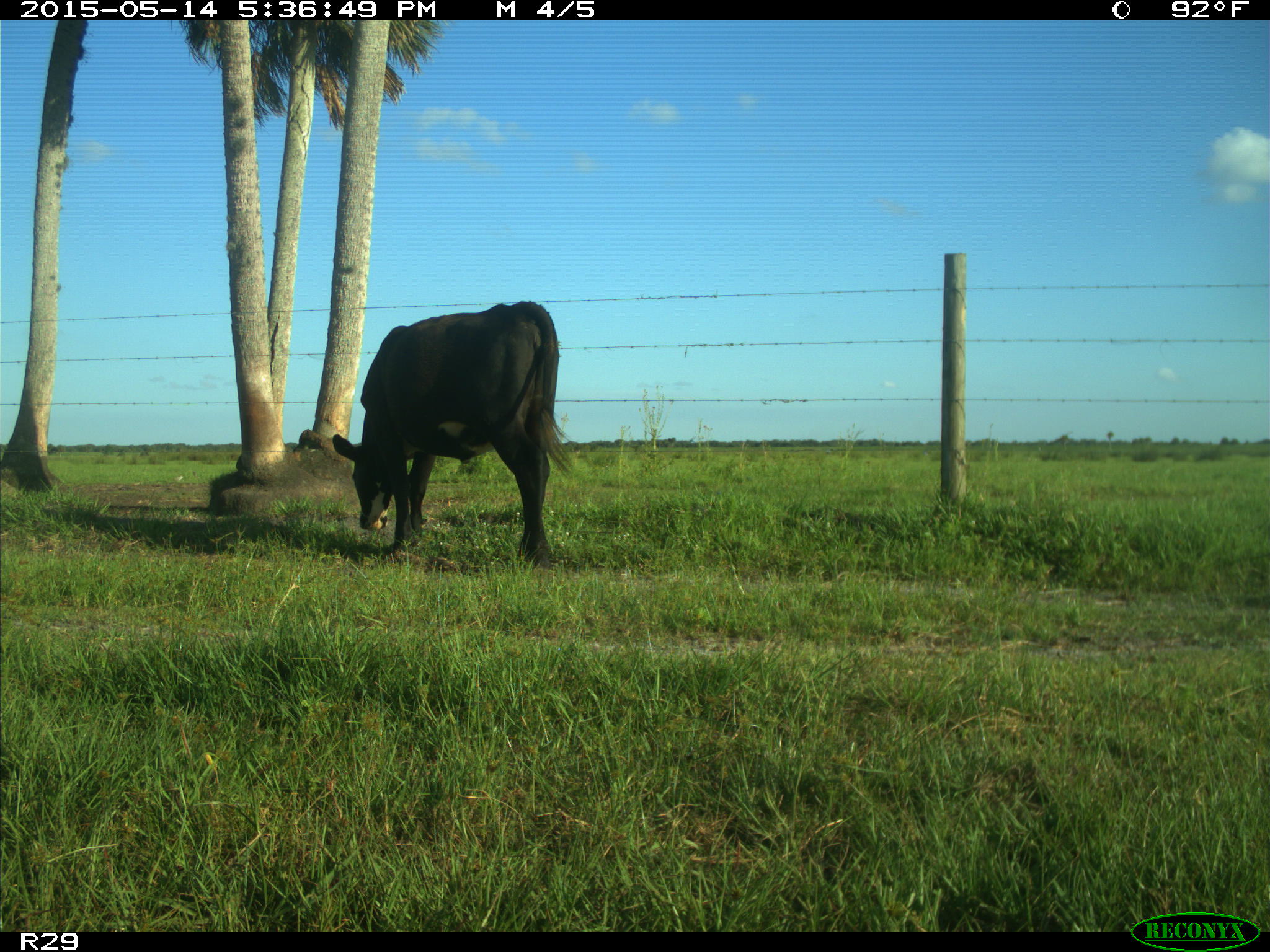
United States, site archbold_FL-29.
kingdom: Animalia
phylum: Chordata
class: Mammalia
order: Artiodactyla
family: Bovidae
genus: Bos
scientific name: Bos taurus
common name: domestic cow